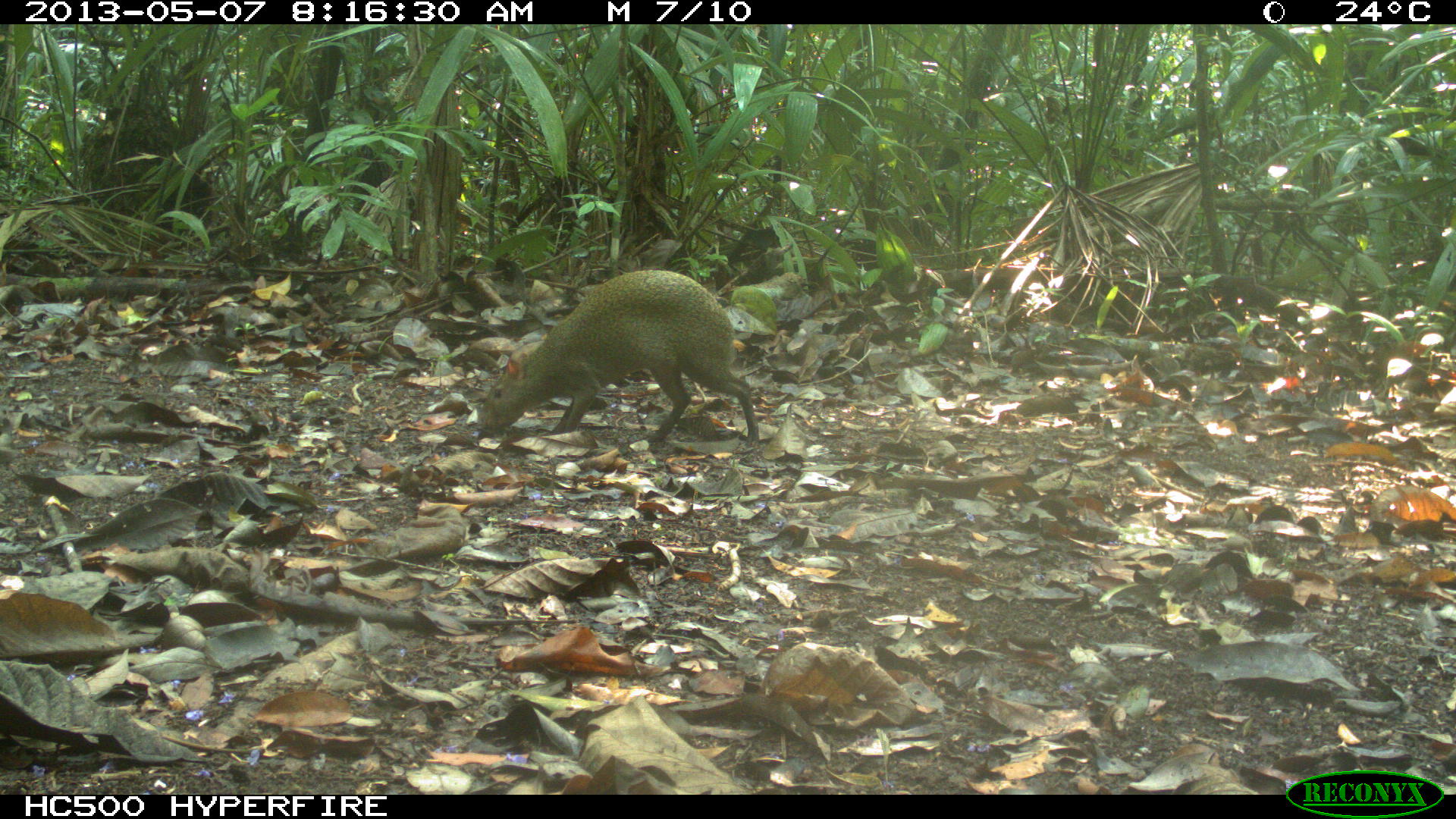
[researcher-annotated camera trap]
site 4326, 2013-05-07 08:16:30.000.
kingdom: Animalia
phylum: Chordata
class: Mammalia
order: Rodentia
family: Dasyproctidae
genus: Dasyprocta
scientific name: Dasyprocta punctata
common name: central american agouti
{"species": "Dasyprocta punctata (central american agouti)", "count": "2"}